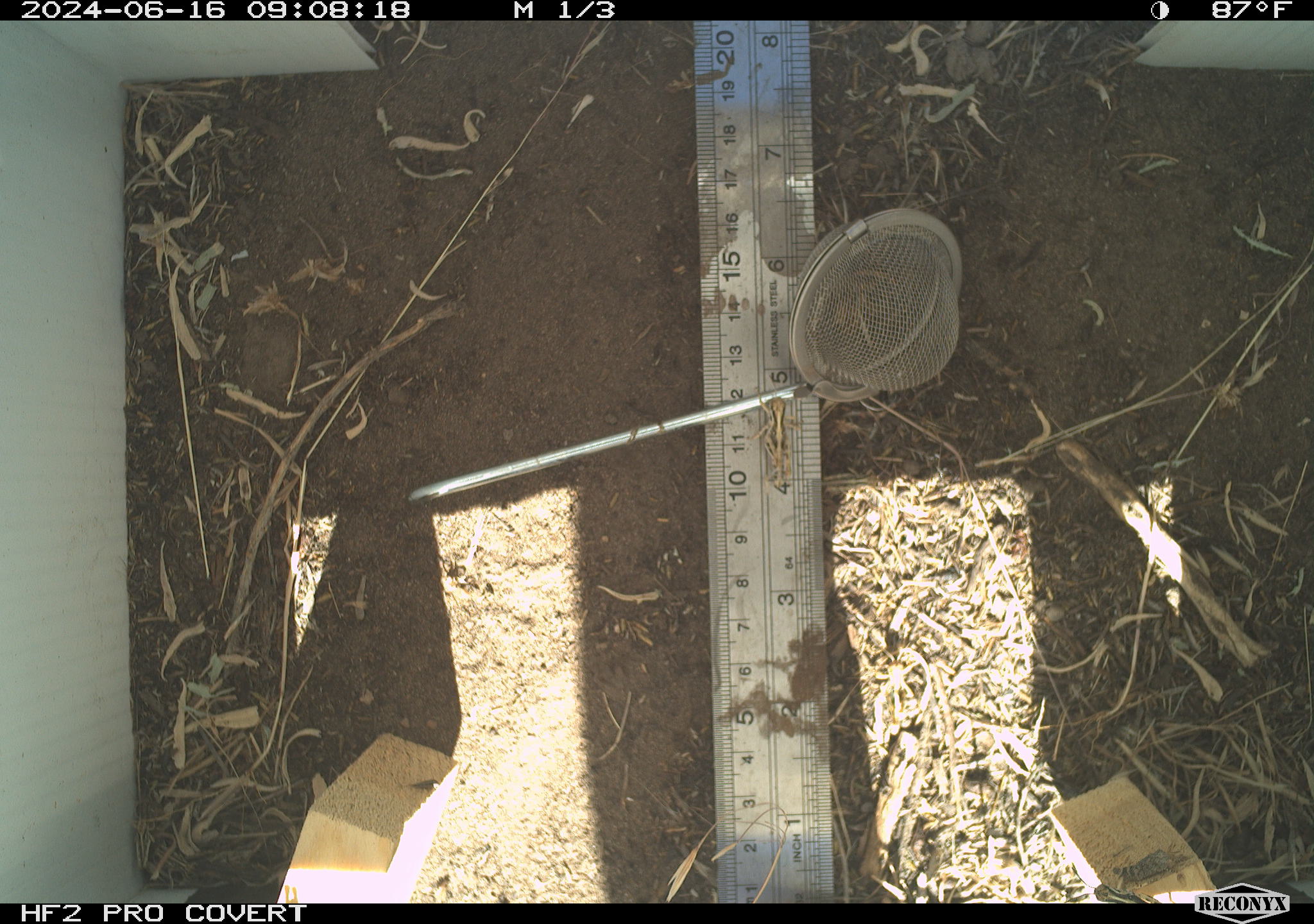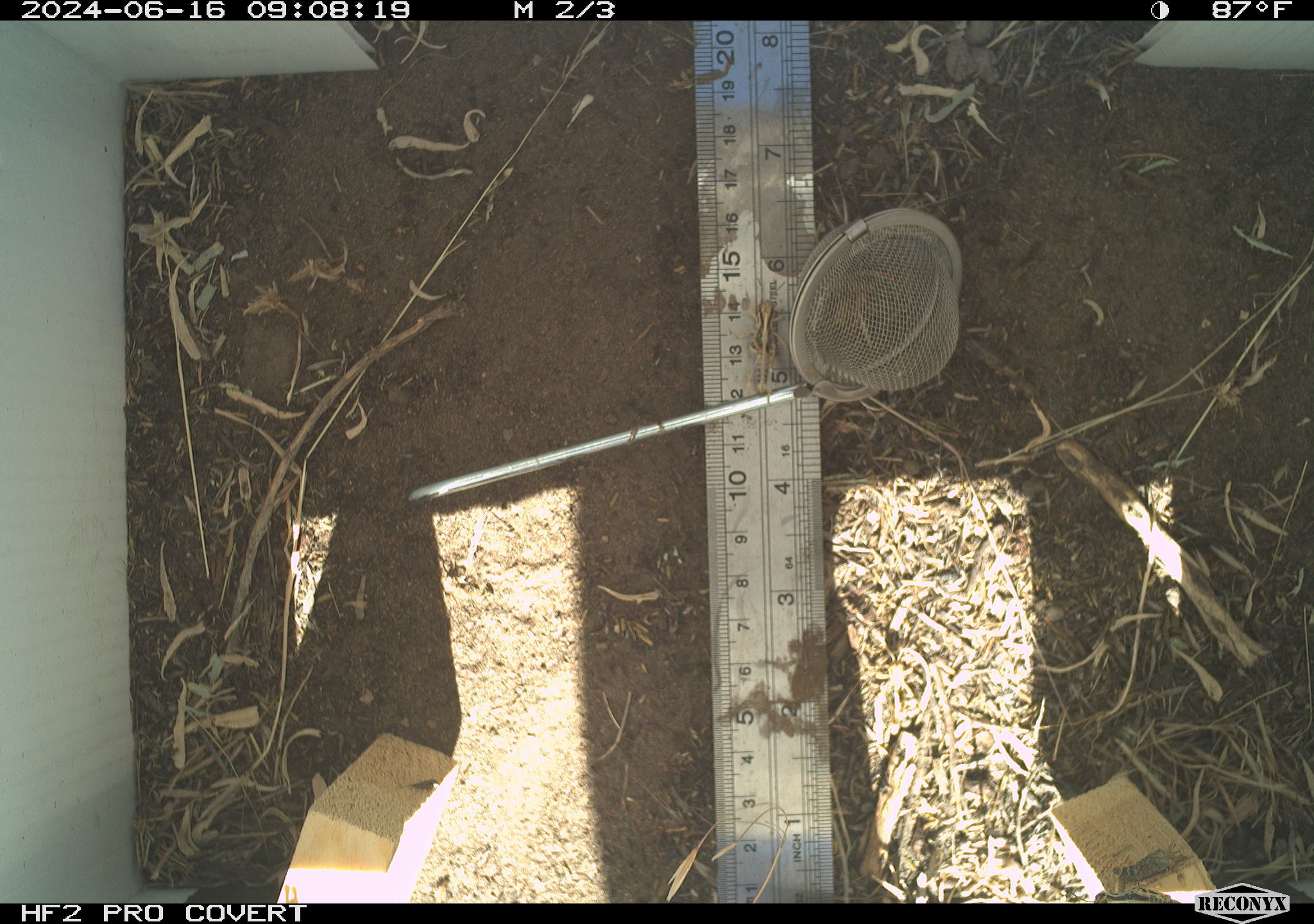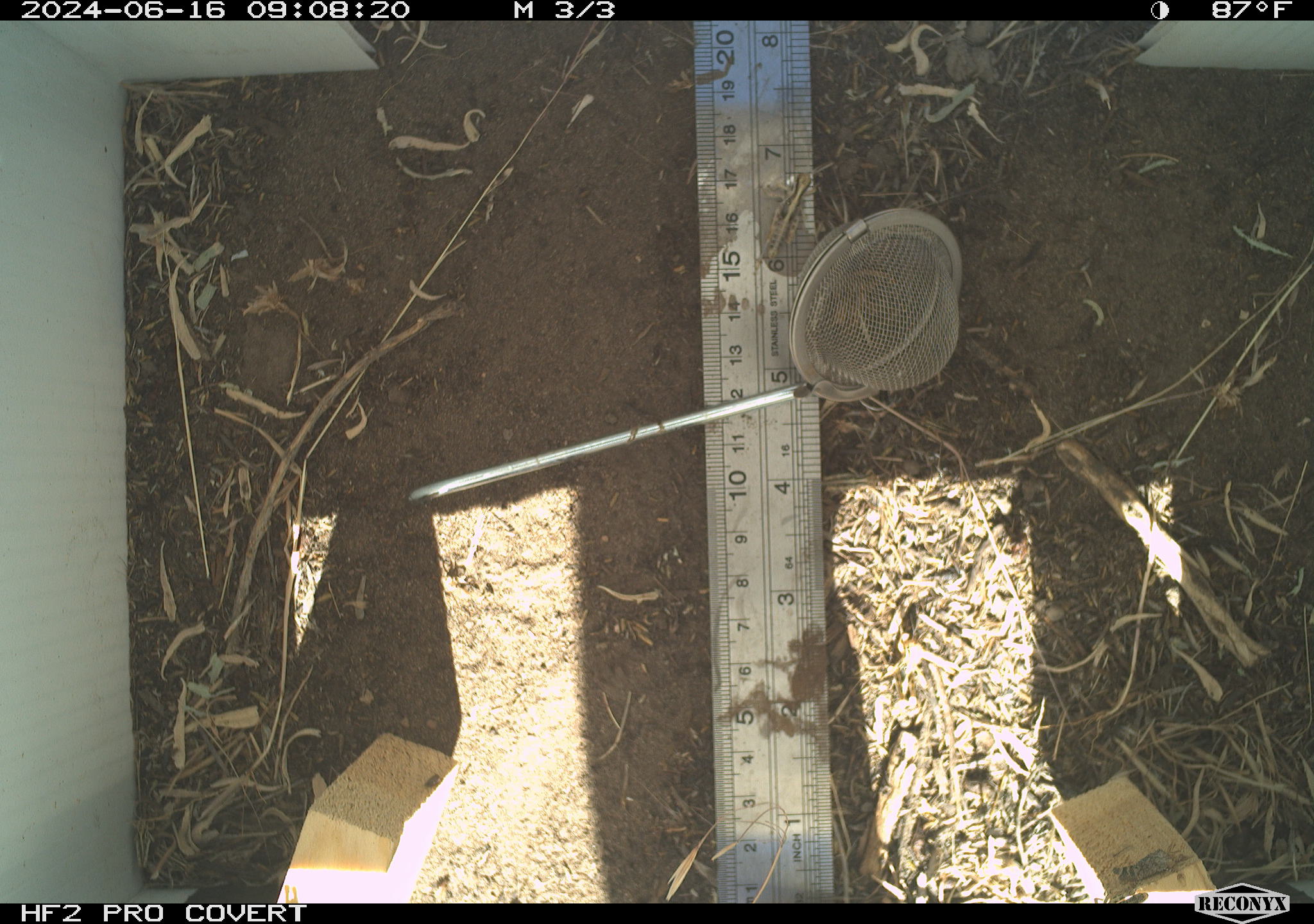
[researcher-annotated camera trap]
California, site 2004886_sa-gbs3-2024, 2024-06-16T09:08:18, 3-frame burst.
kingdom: Animalia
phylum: Arthropoda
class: Insecta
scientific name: Insecta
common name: insect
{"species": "insect (Insecta)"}